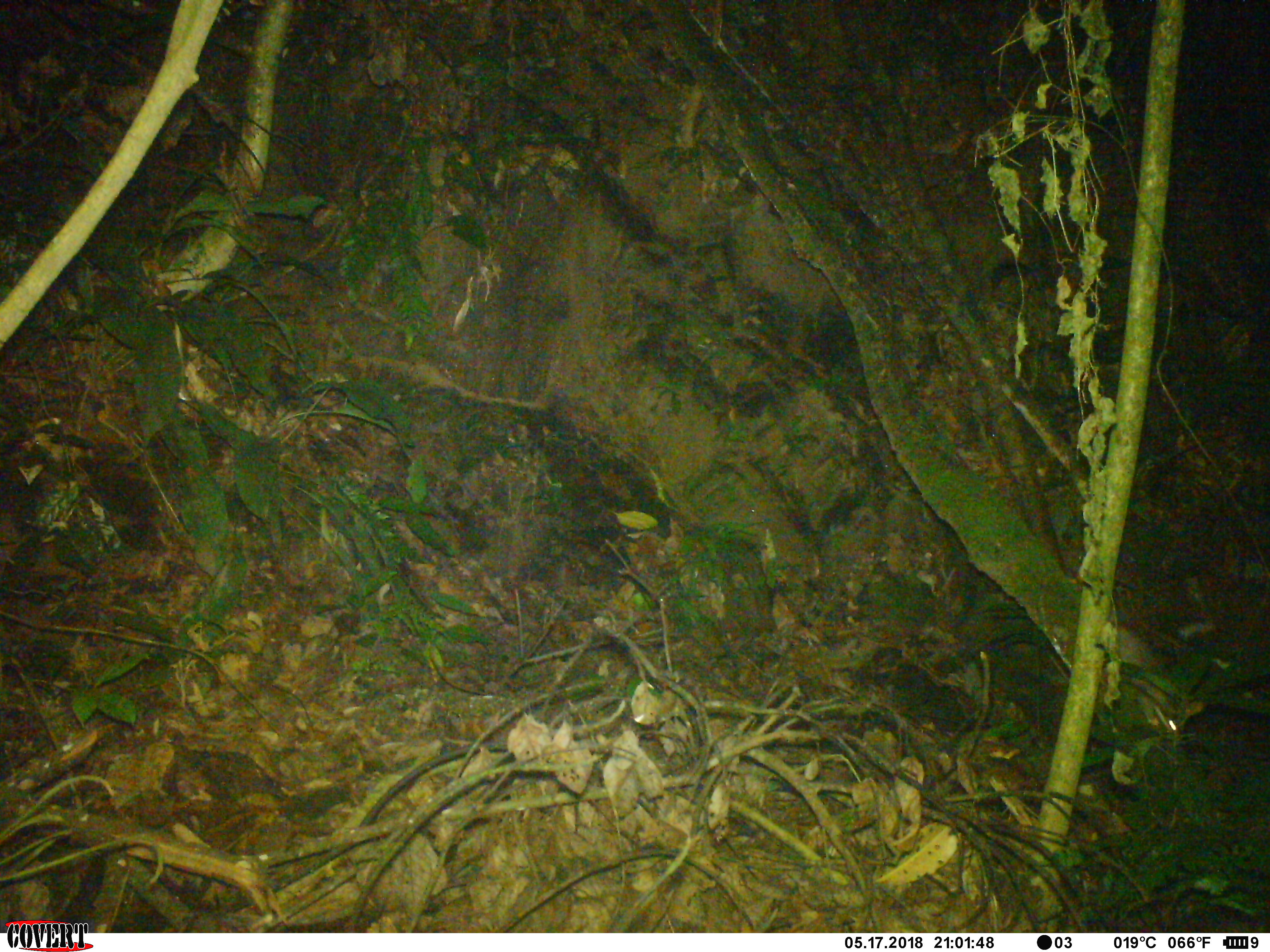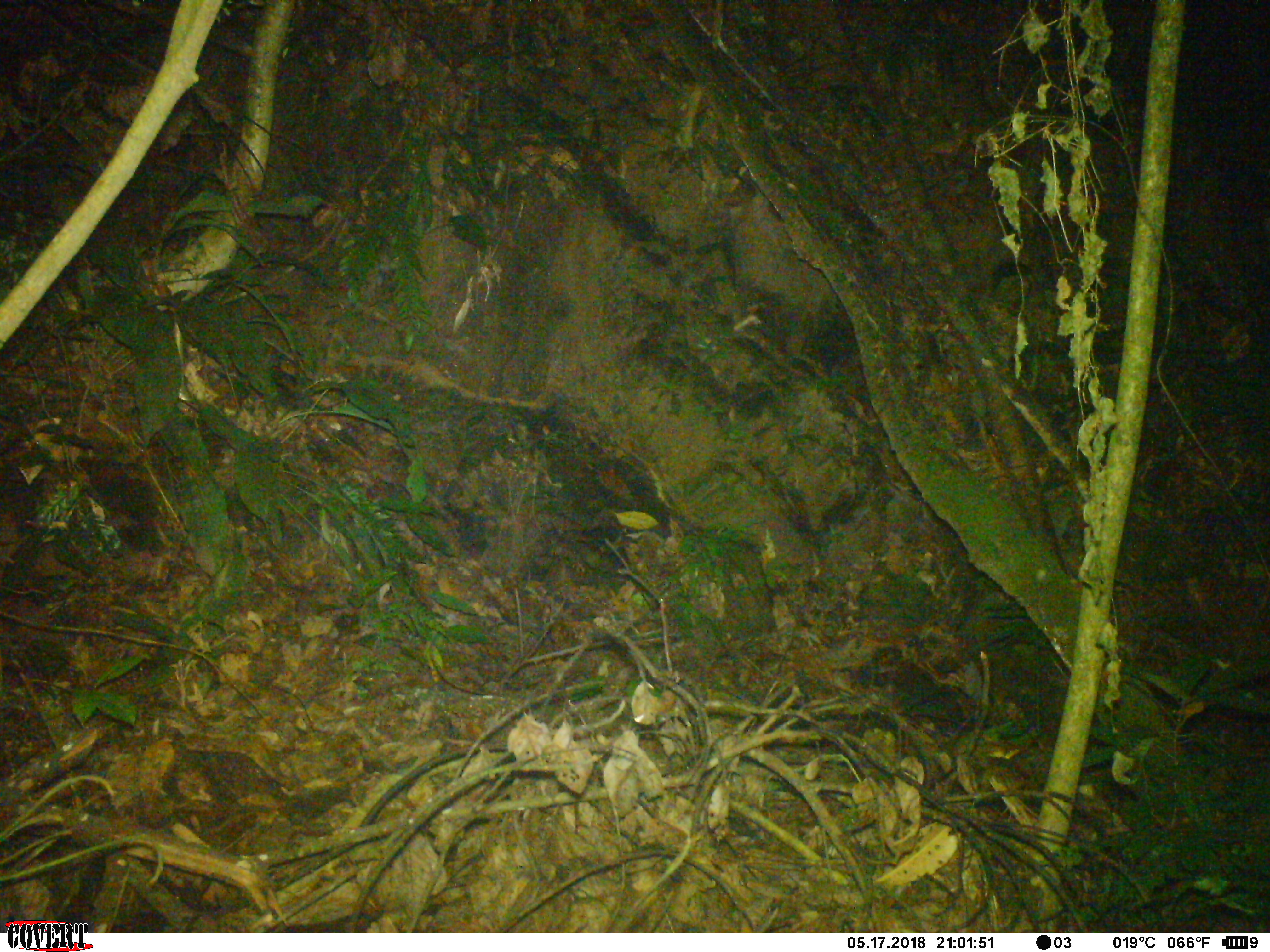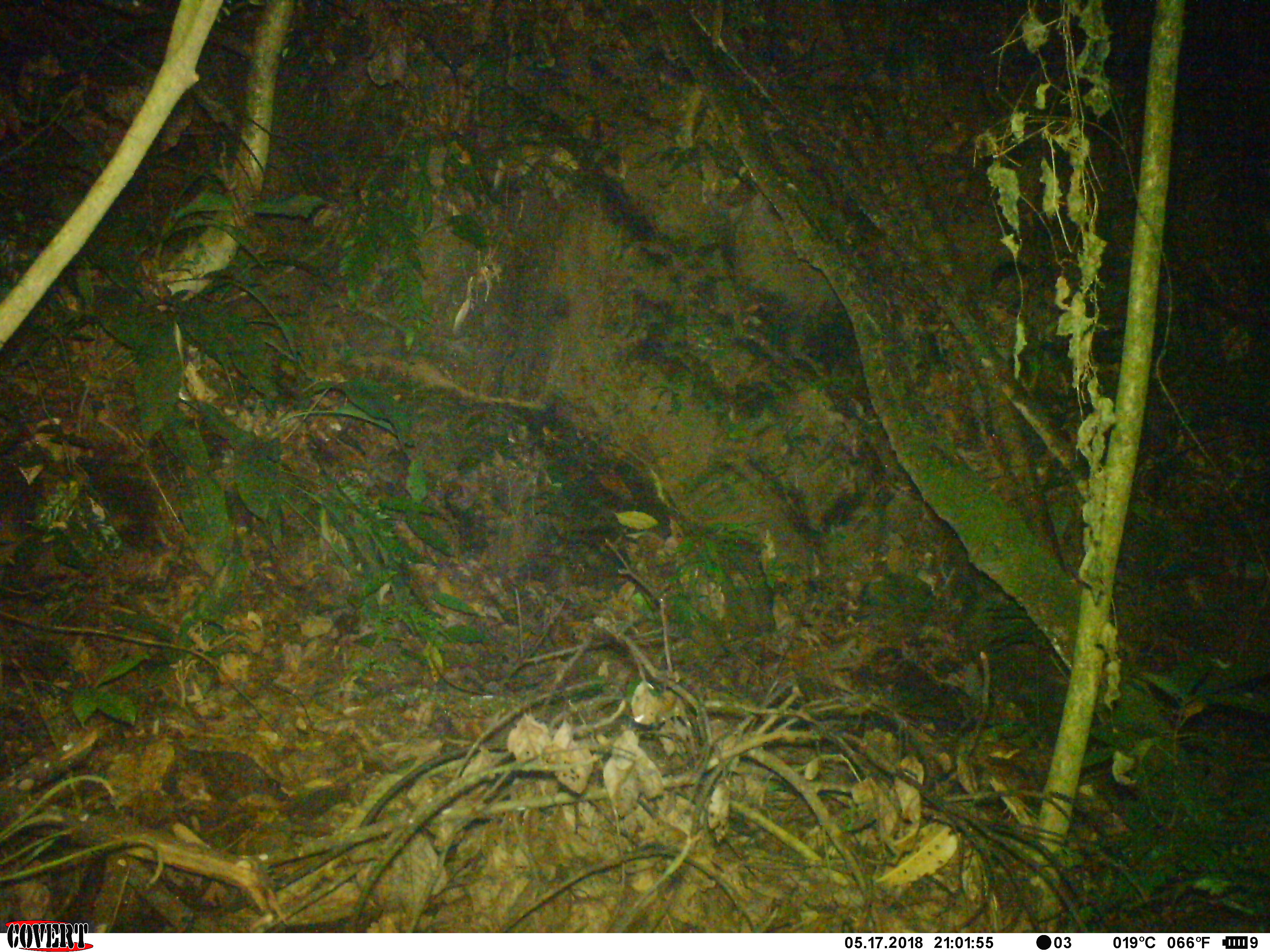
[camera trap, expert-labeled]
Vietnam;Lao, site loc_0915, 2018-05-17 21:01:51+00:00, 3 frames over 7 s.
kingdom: Animalia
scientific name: Animalia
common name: animal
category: unidentified animal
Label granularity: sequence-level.